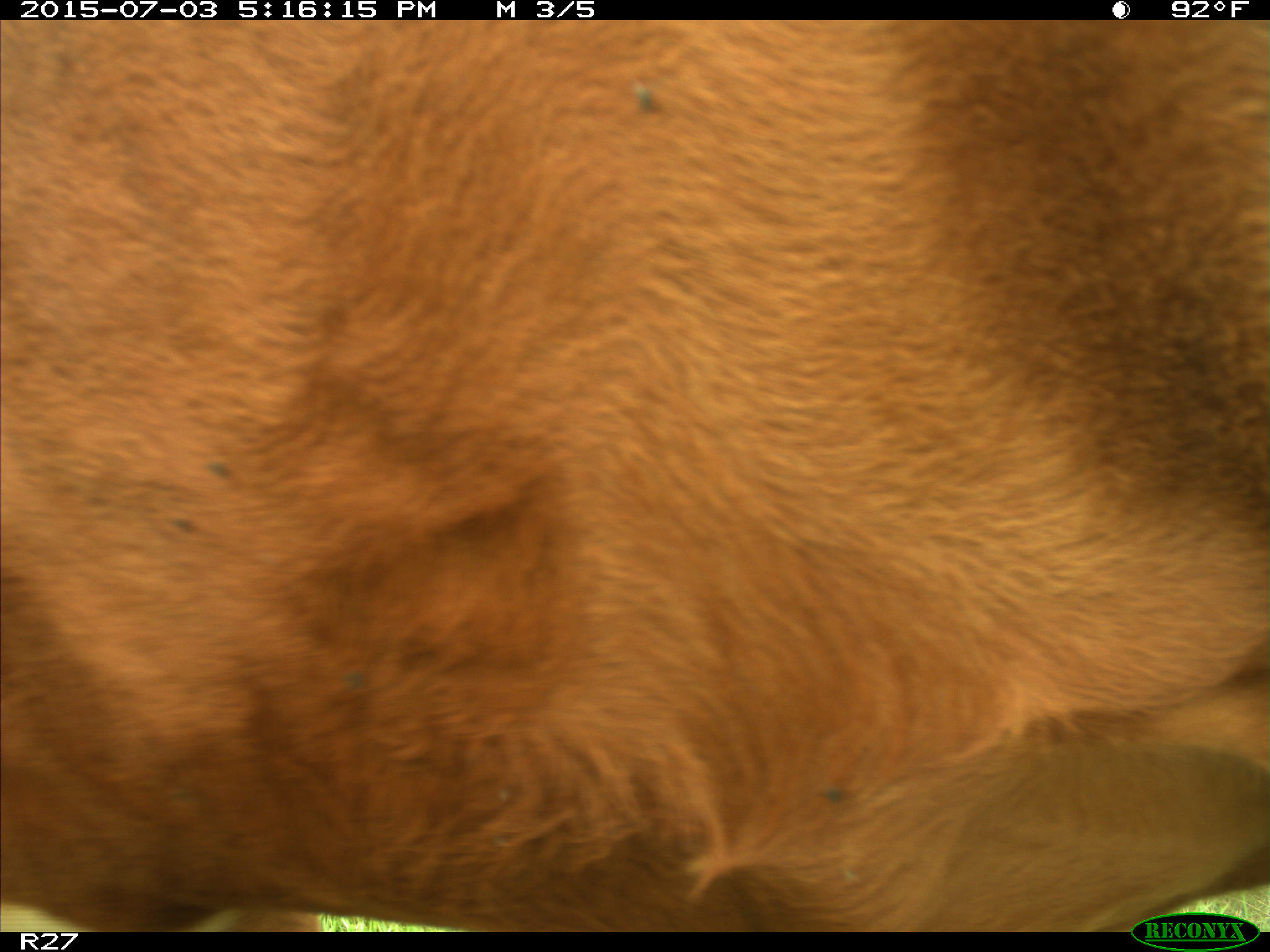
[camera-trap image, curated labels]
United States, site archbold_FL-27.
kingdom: Animalia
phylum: Chordata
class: Mammalia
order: Artiodactyla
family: Bovidae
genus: Bos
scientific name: Bos taurus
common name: domestic cow